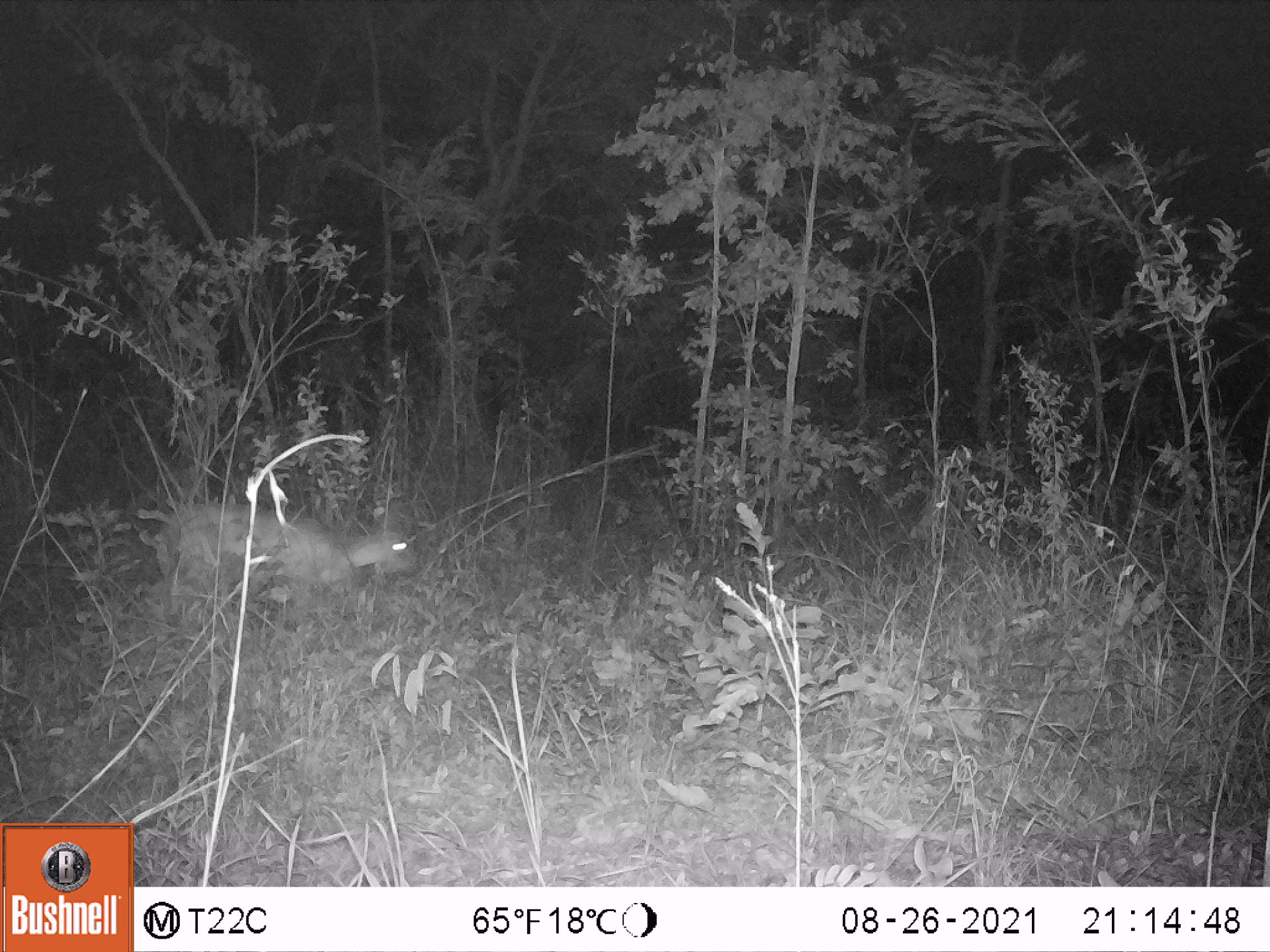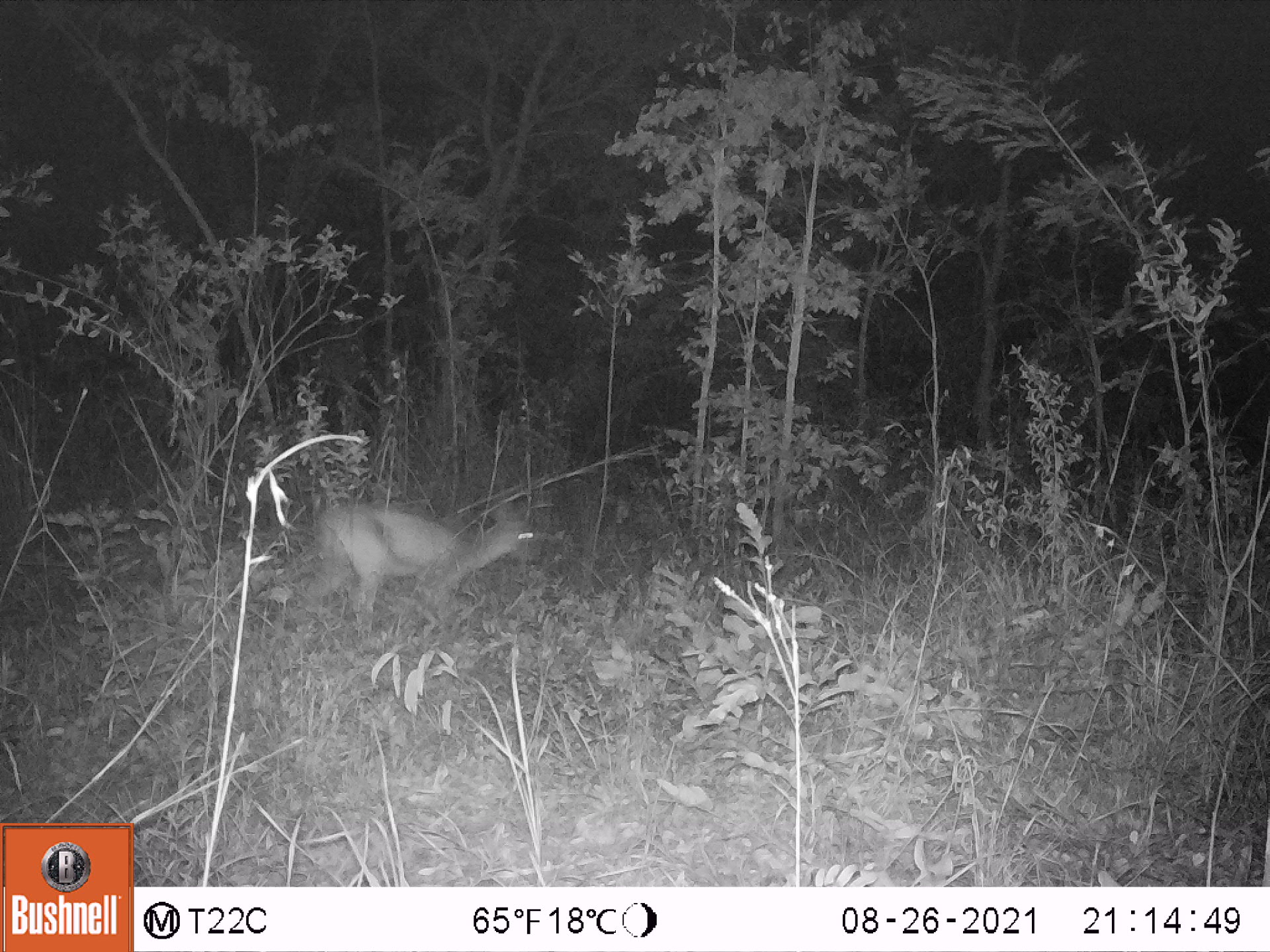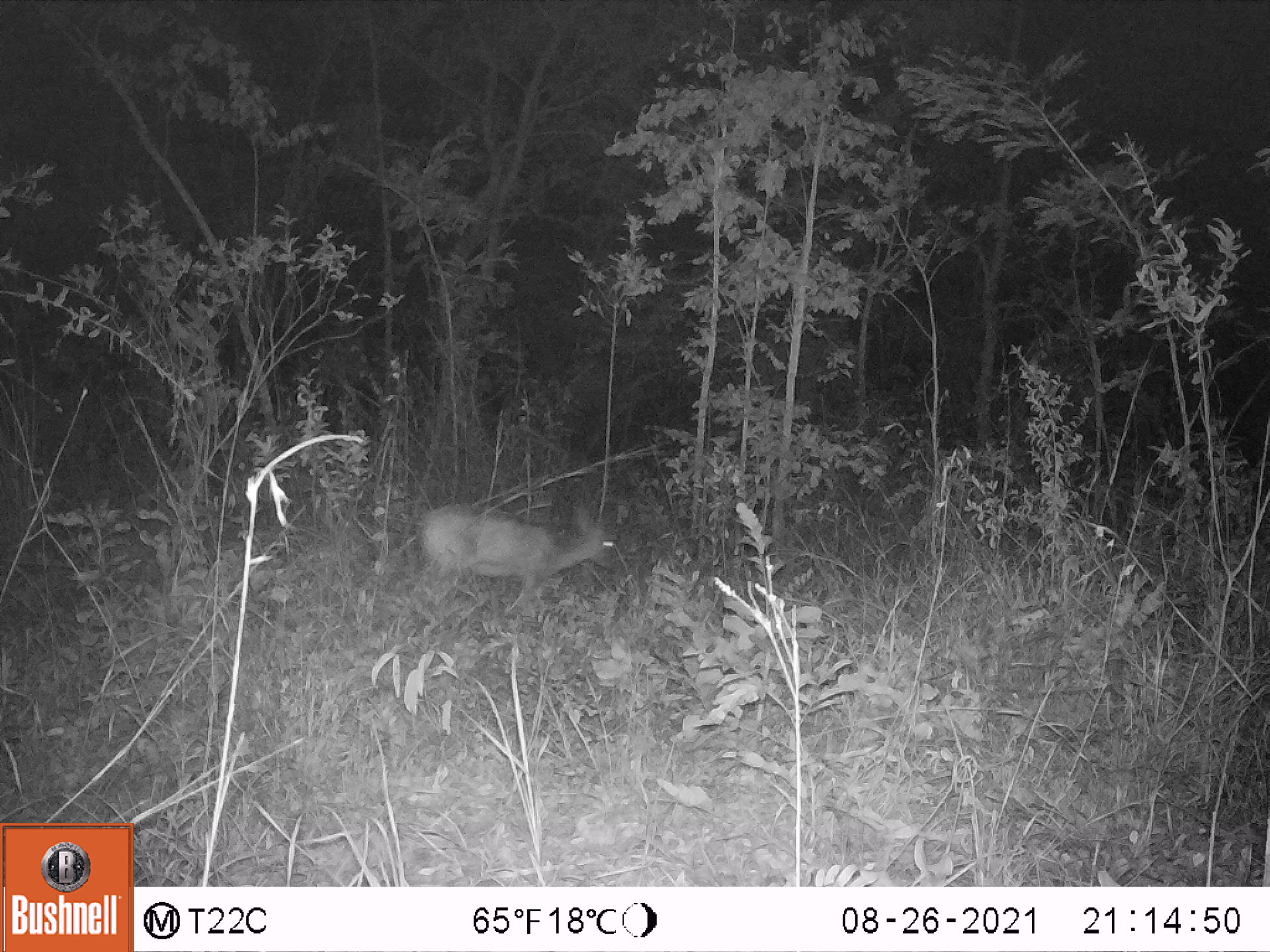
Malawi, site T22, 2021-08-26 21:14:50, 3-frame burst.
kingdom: Animalia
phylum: Chordata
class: Mammalia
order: Artiodactyla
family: Bovidae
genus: Sylvicapra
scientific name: Sylvicapra grimmia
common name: common duiker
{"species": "common duiker (Sylvicapra grimmia)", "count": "1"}